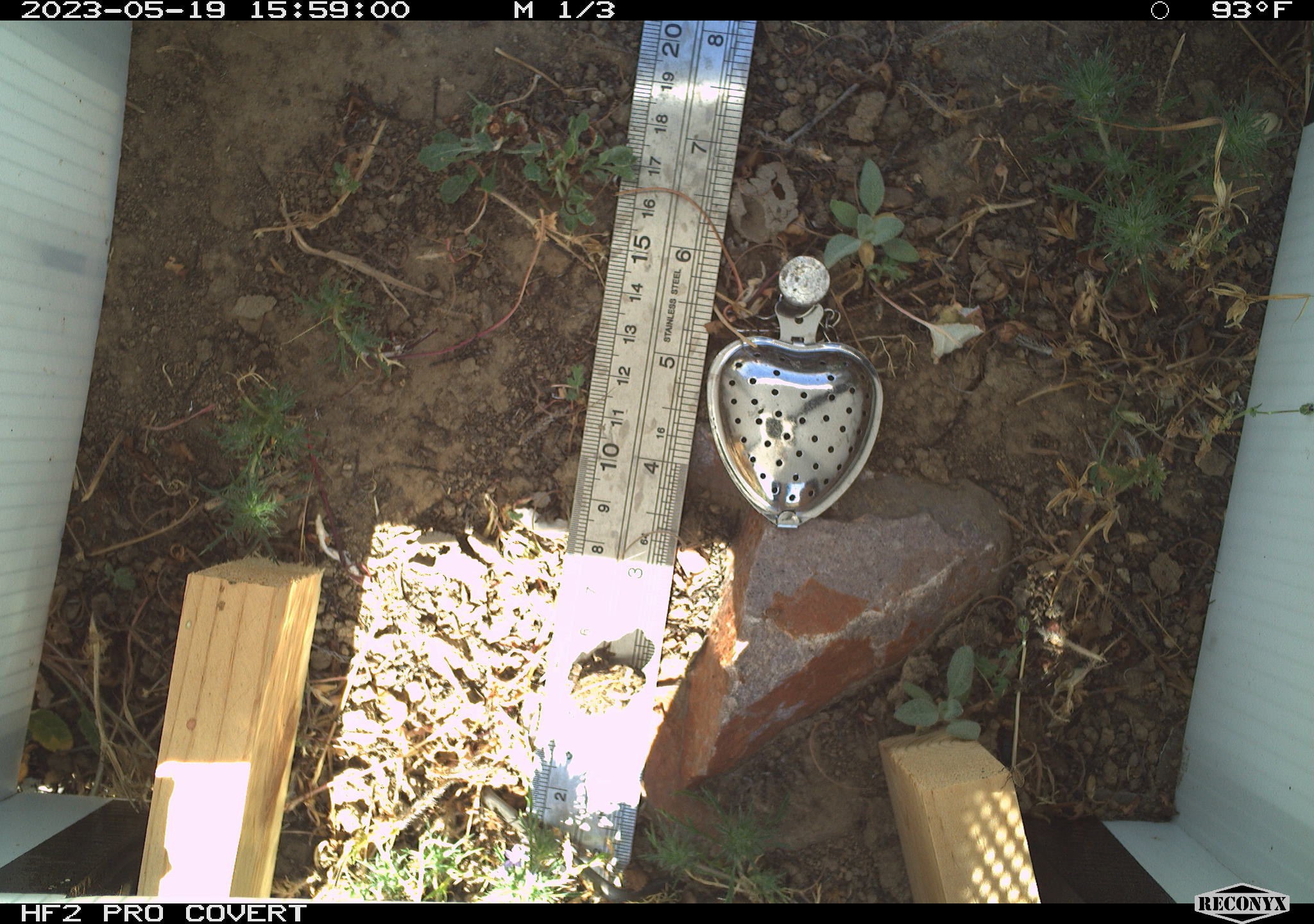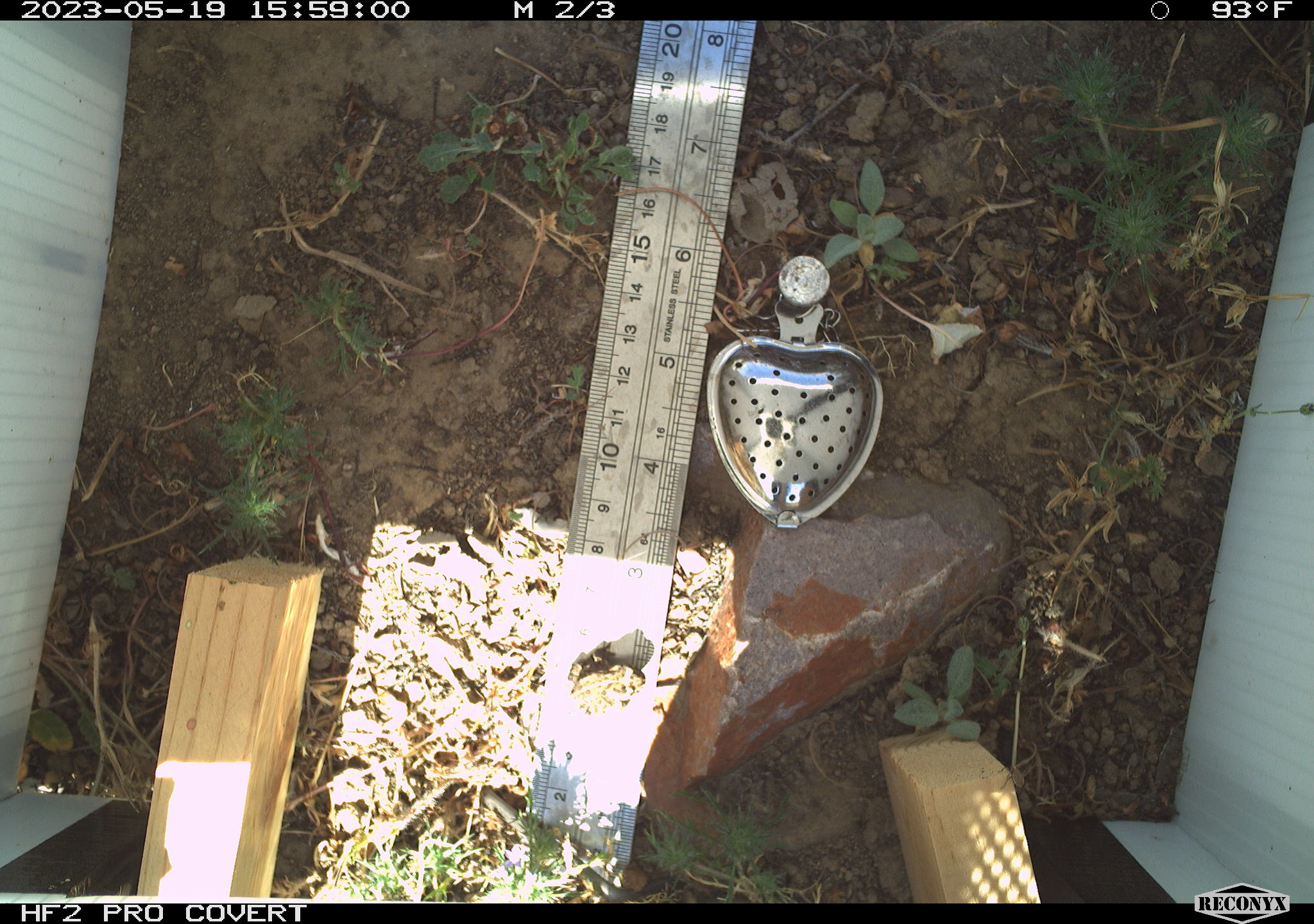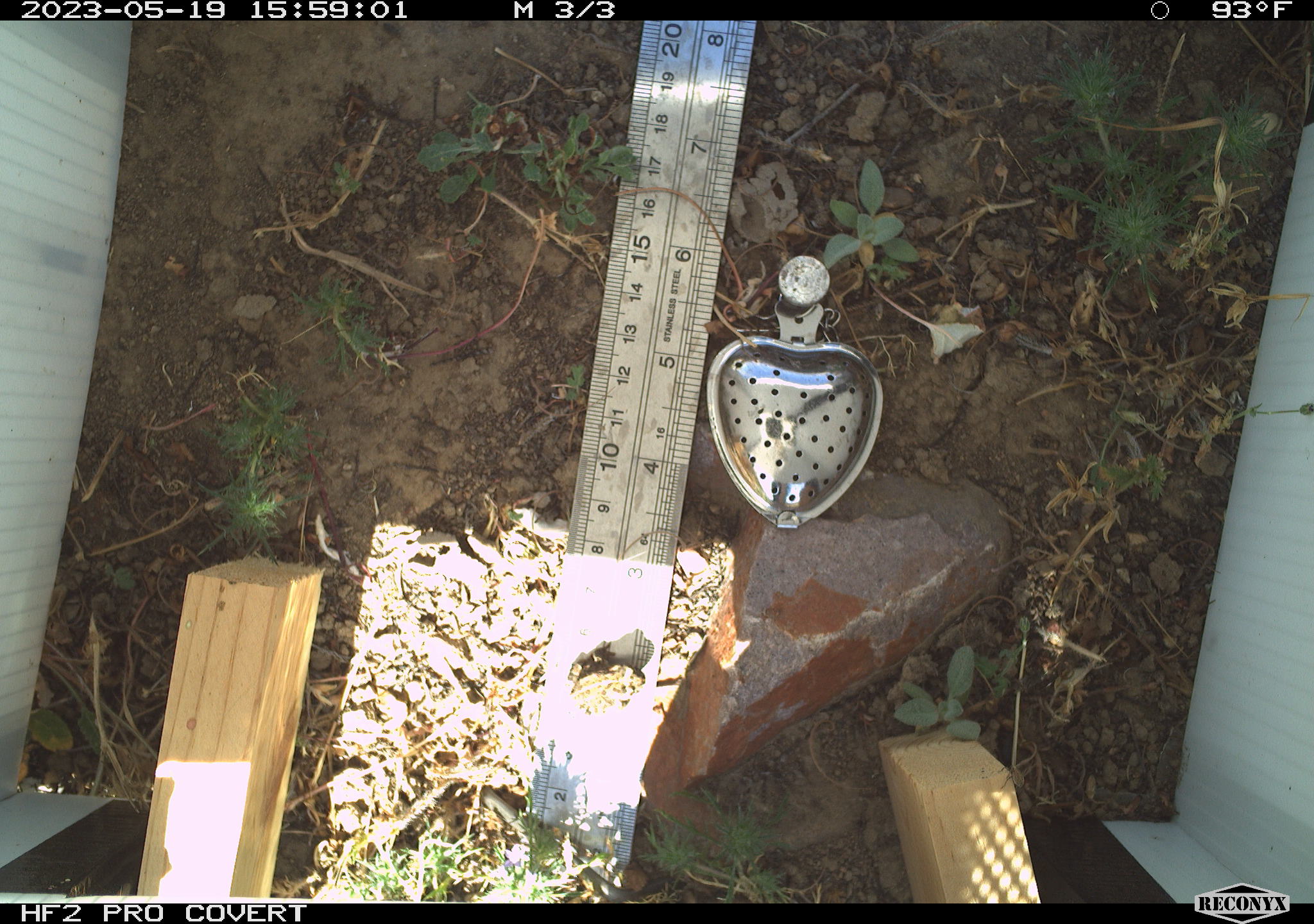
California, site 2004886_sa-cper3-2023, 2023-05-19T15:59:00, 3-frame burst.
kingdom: Animalia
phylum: Chordata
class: Amphibia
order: Anura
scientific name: Anura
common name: frogs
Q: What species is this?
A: Frogs (Anura).